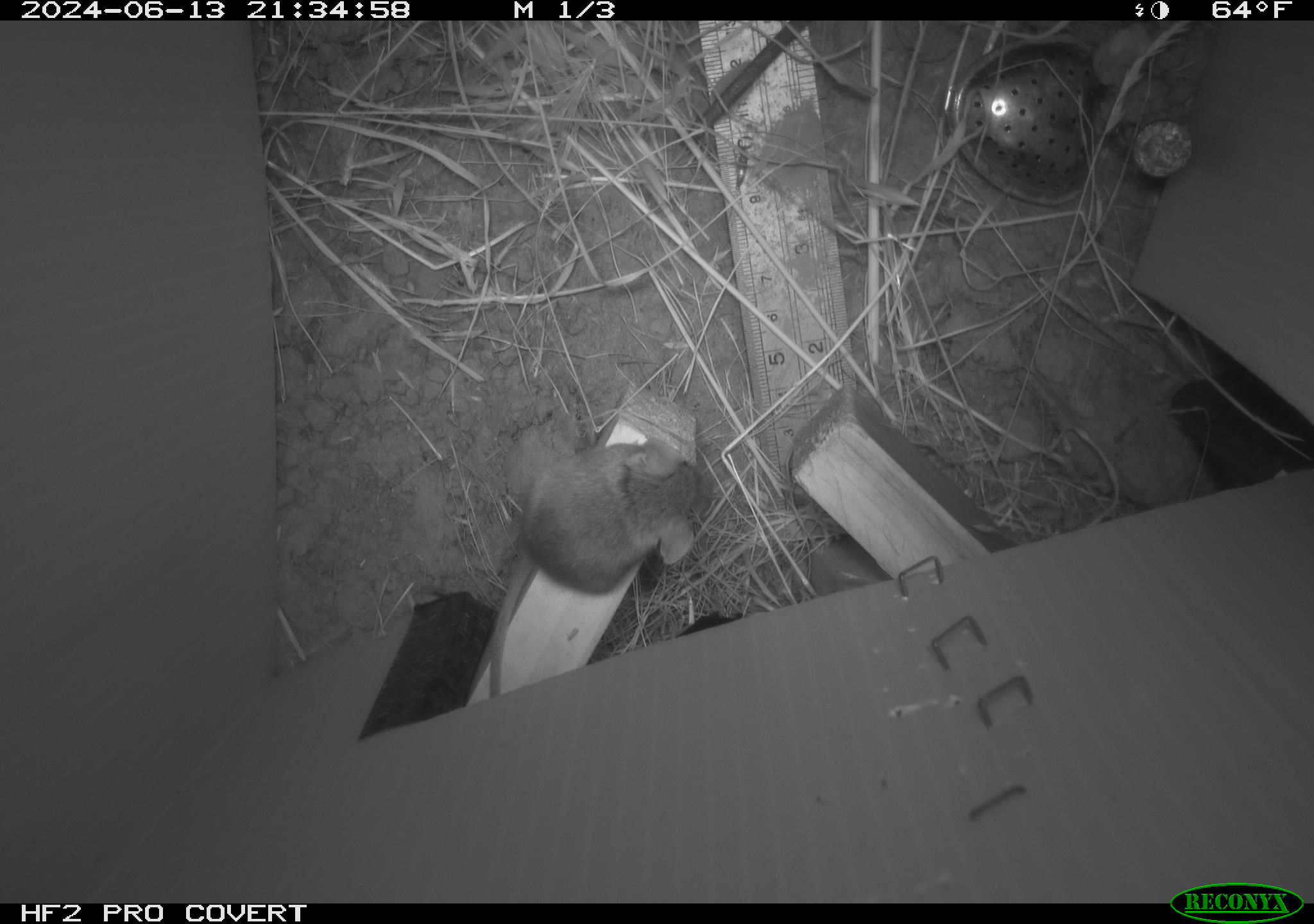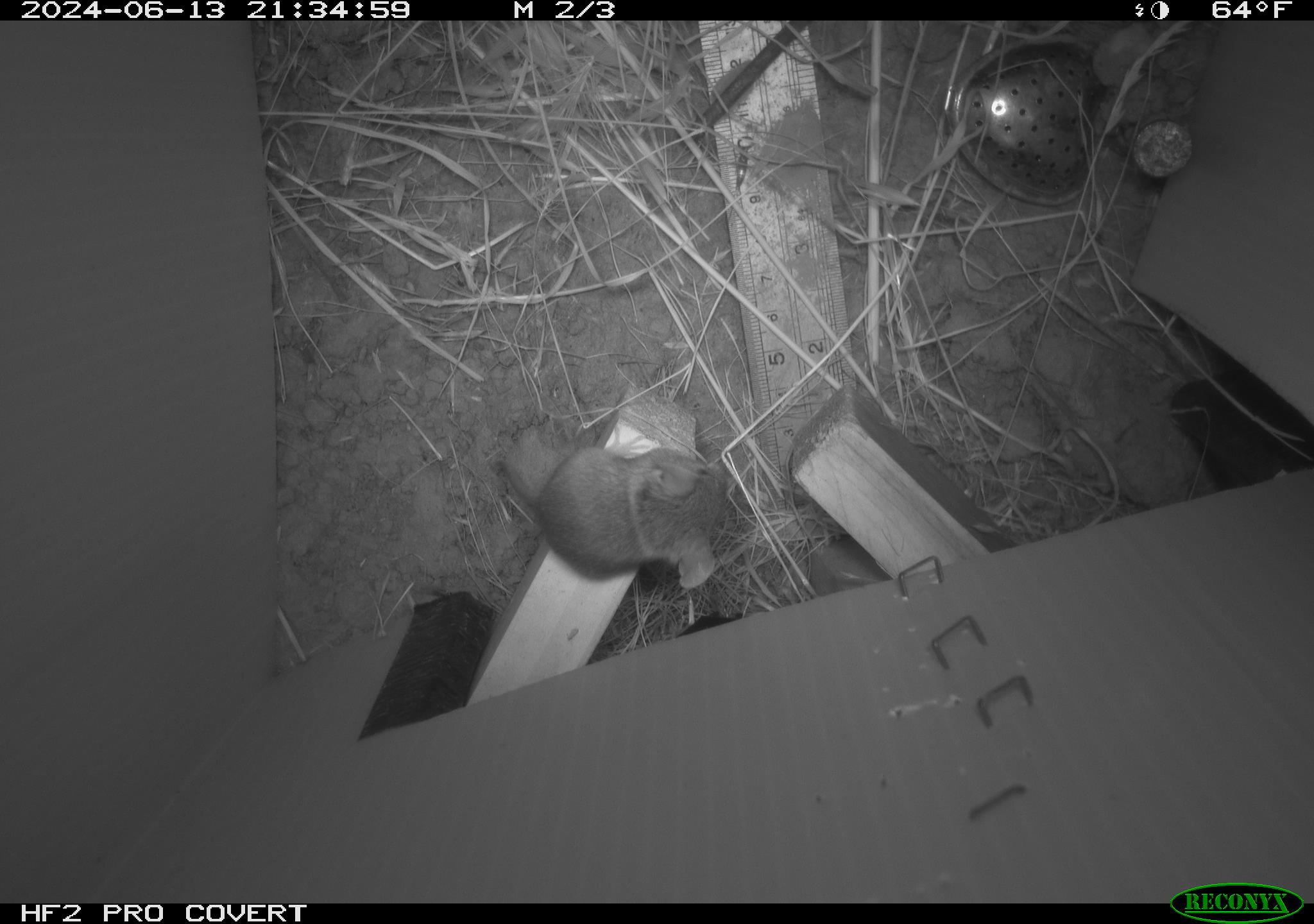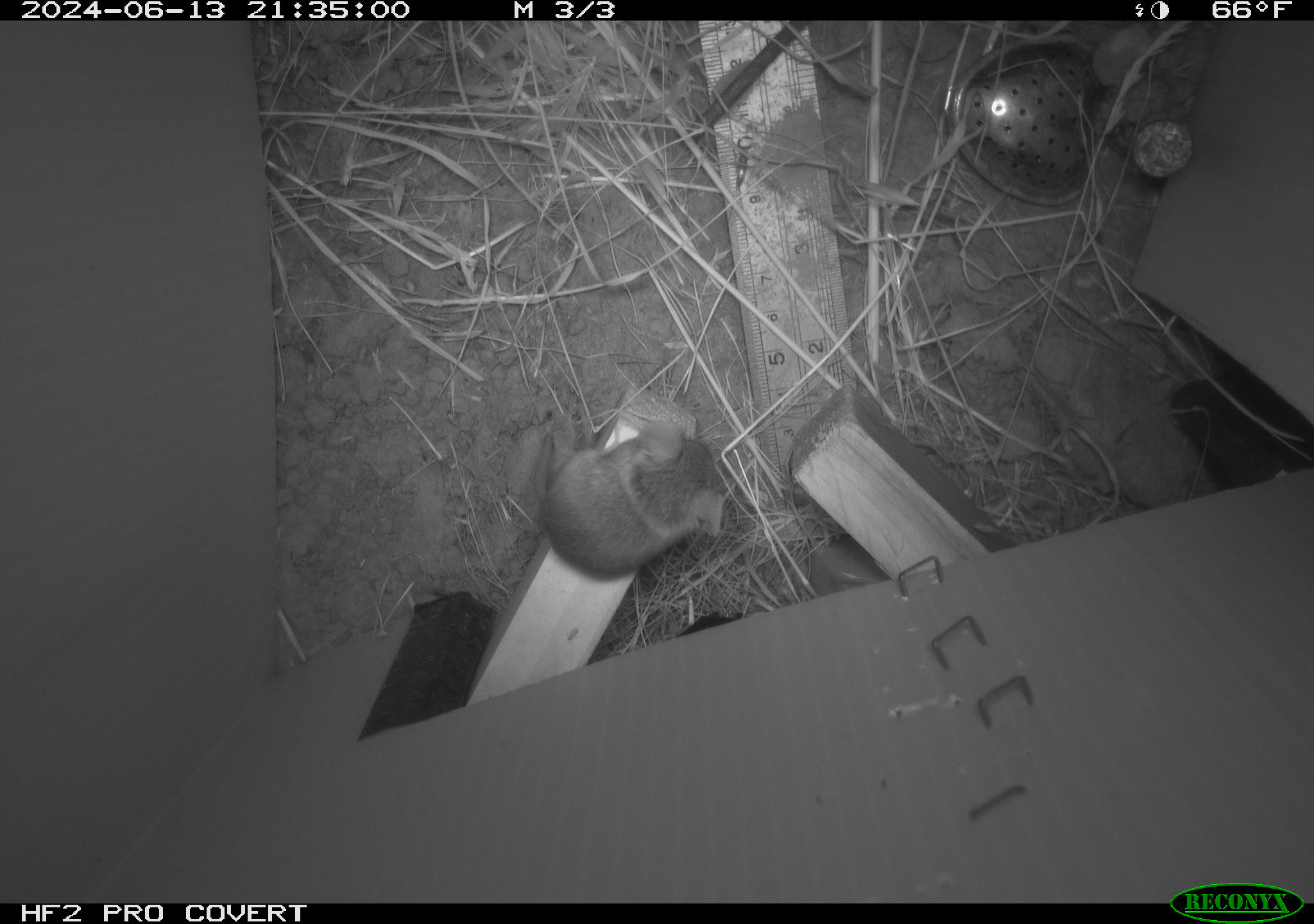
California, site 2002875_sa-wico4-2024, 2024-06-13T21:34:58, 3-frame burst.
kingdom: Animalia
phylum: Chordata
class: Mammalia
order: Rodentia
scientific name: Rodentia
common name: rodent